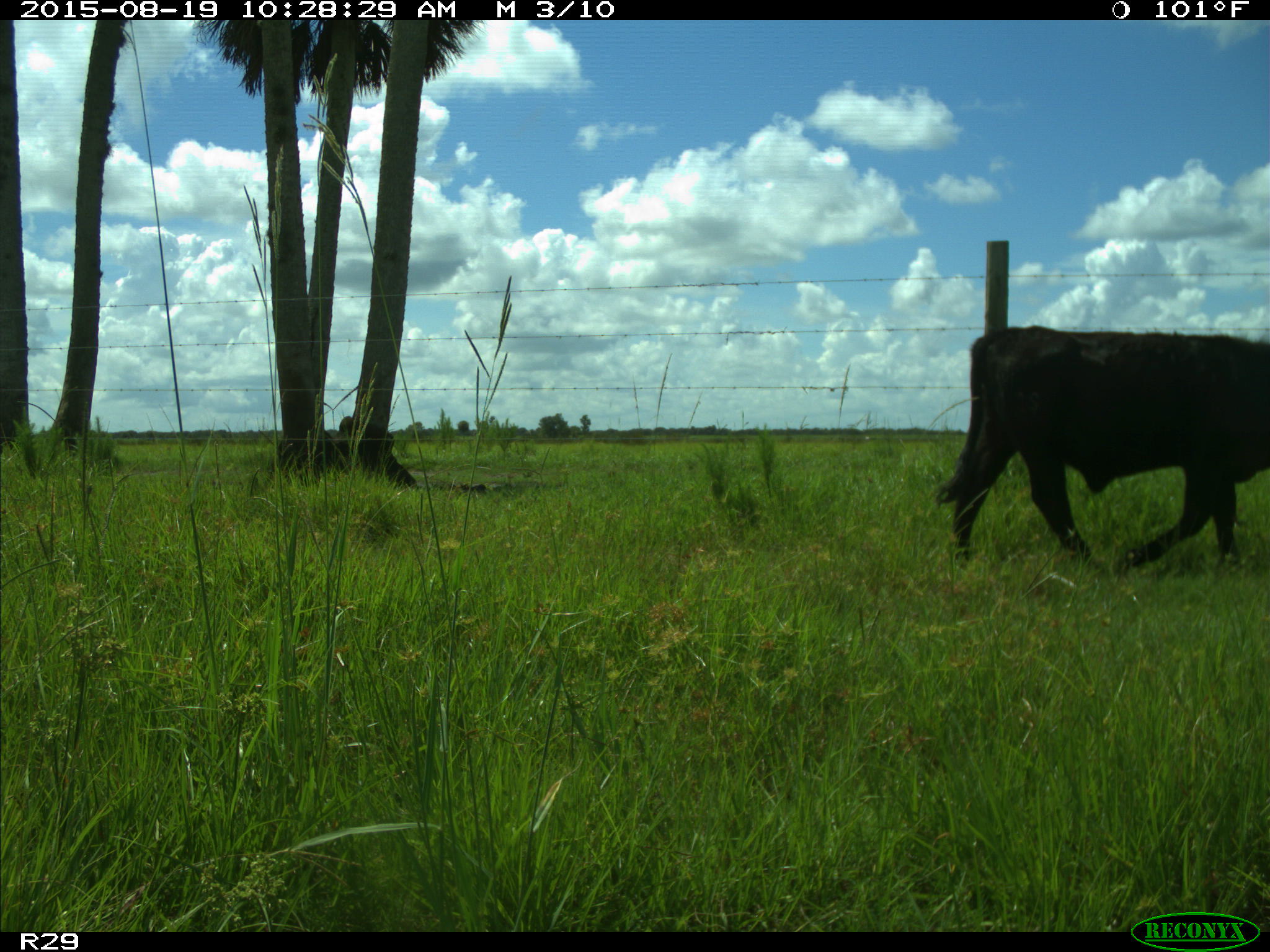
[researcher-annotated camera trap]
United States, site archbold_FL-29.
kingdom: Animalia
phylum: Chordata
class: Mammalia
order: Artiodactyla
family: Bovidae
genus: Bos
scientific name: Bos taurus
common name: domestic cow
Bos taurus (domestic cow).